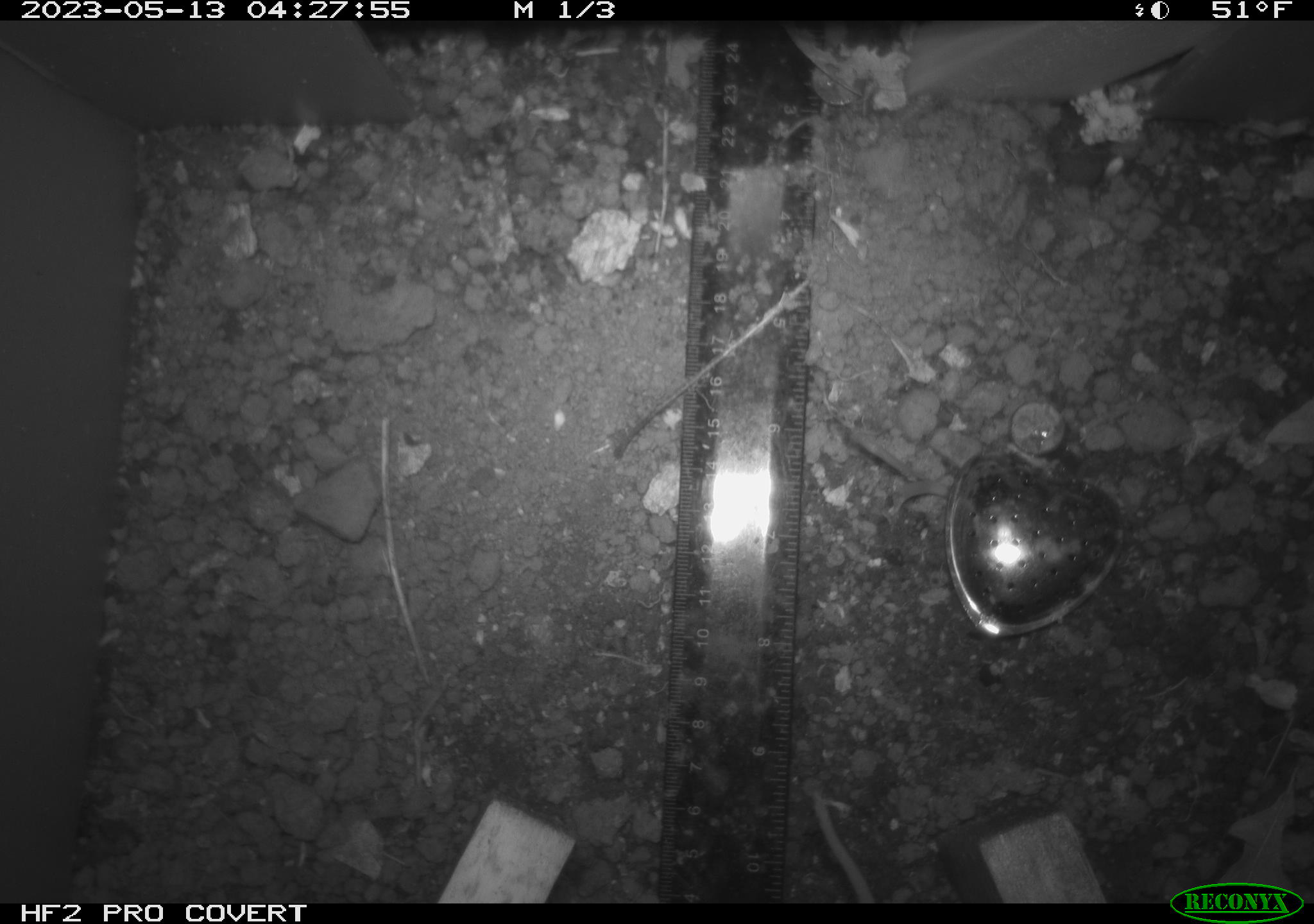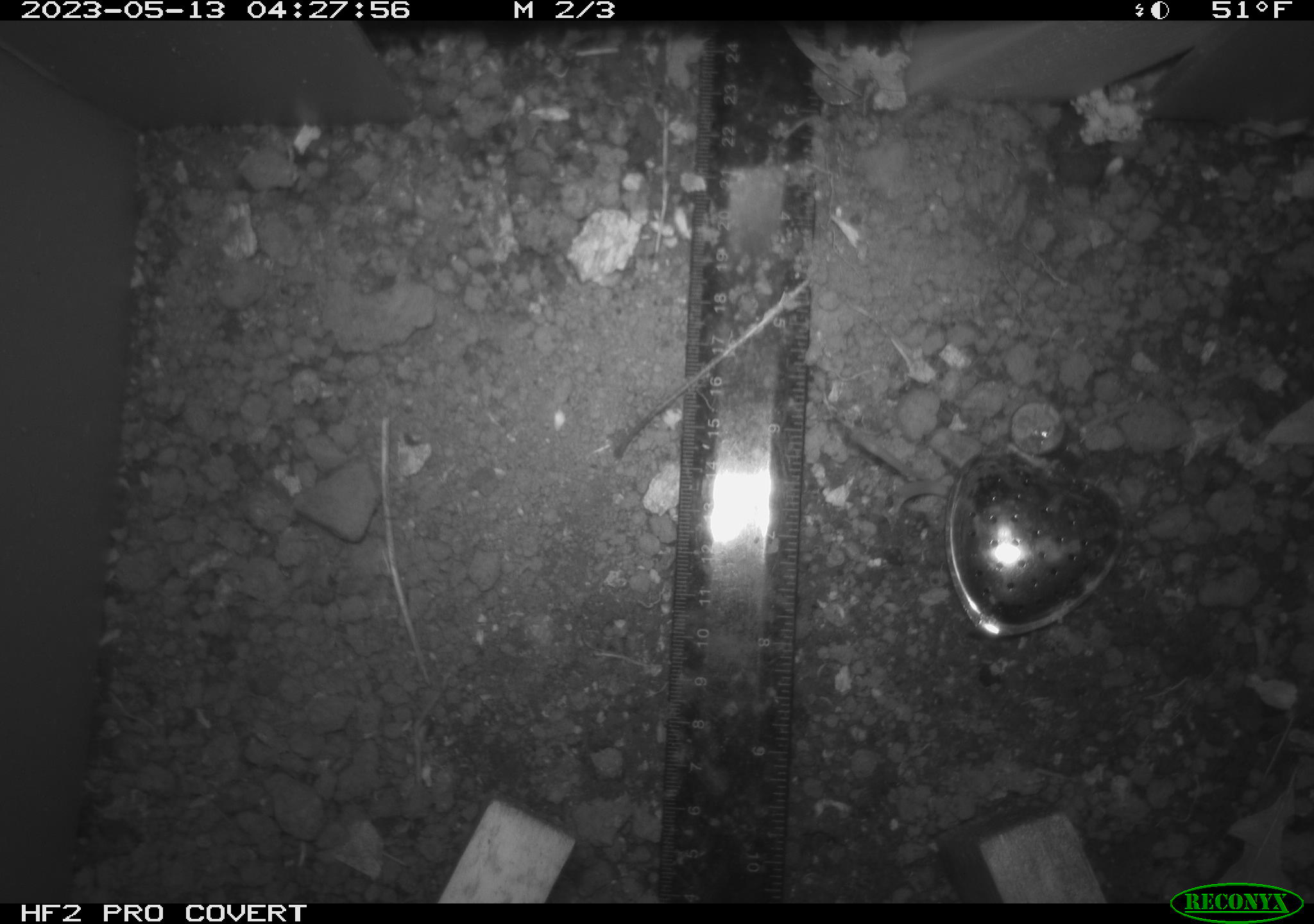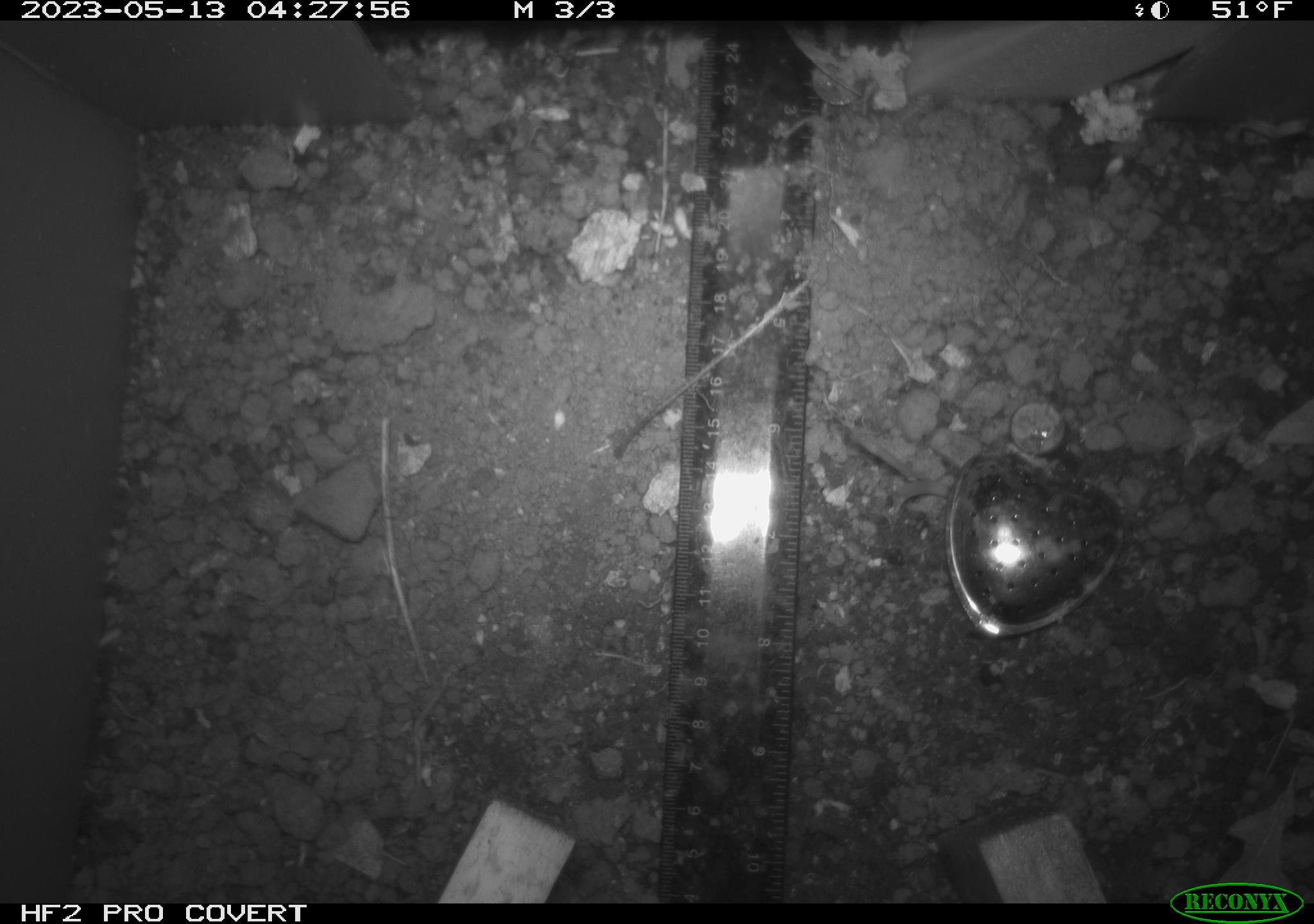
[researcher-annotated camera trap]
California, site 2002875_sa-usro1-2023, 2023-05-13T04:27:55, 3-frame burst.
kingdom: Animalia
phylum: Chordata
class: Mammalia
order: Rodentia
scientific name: Rodentia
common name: mouse species